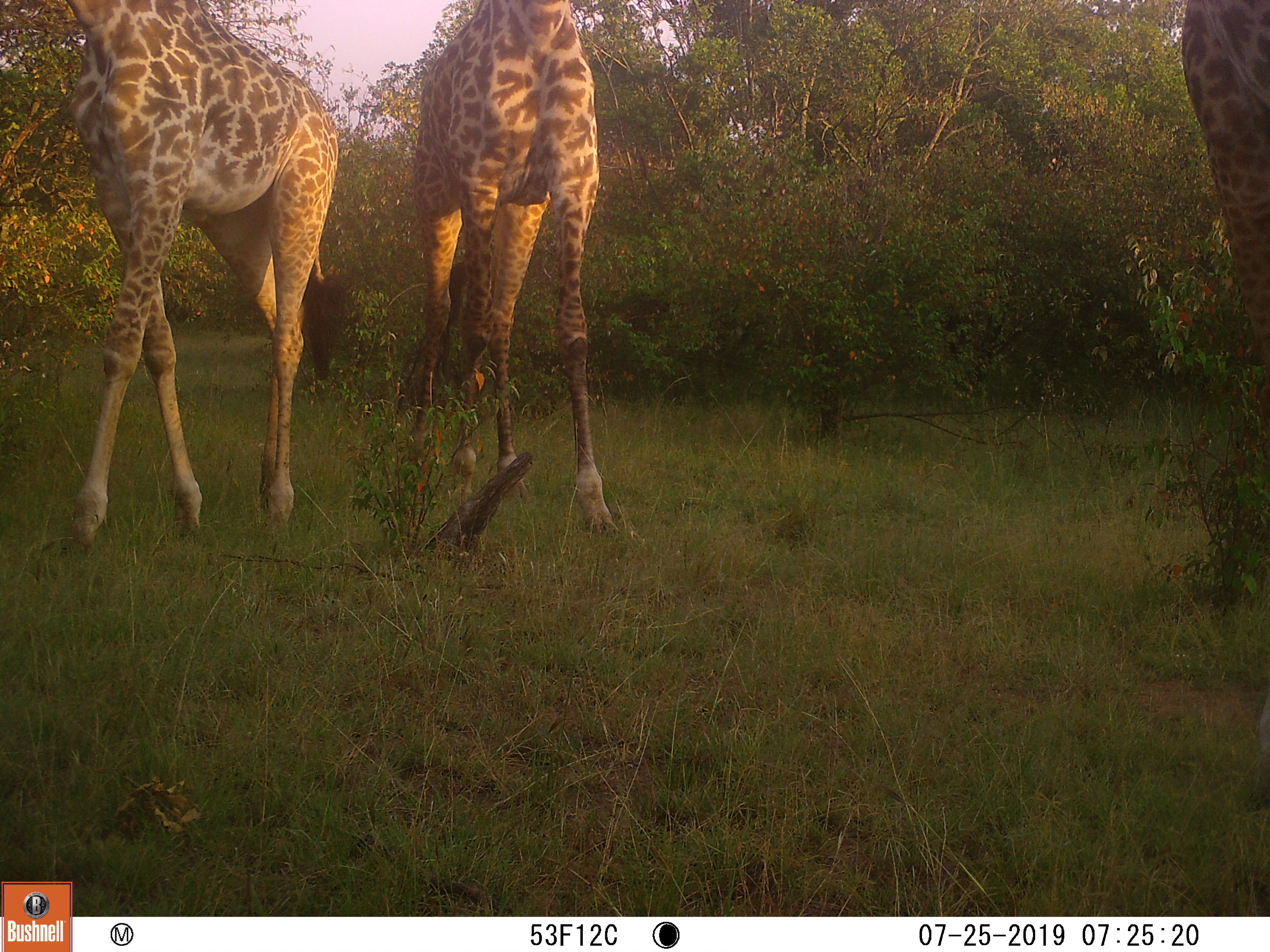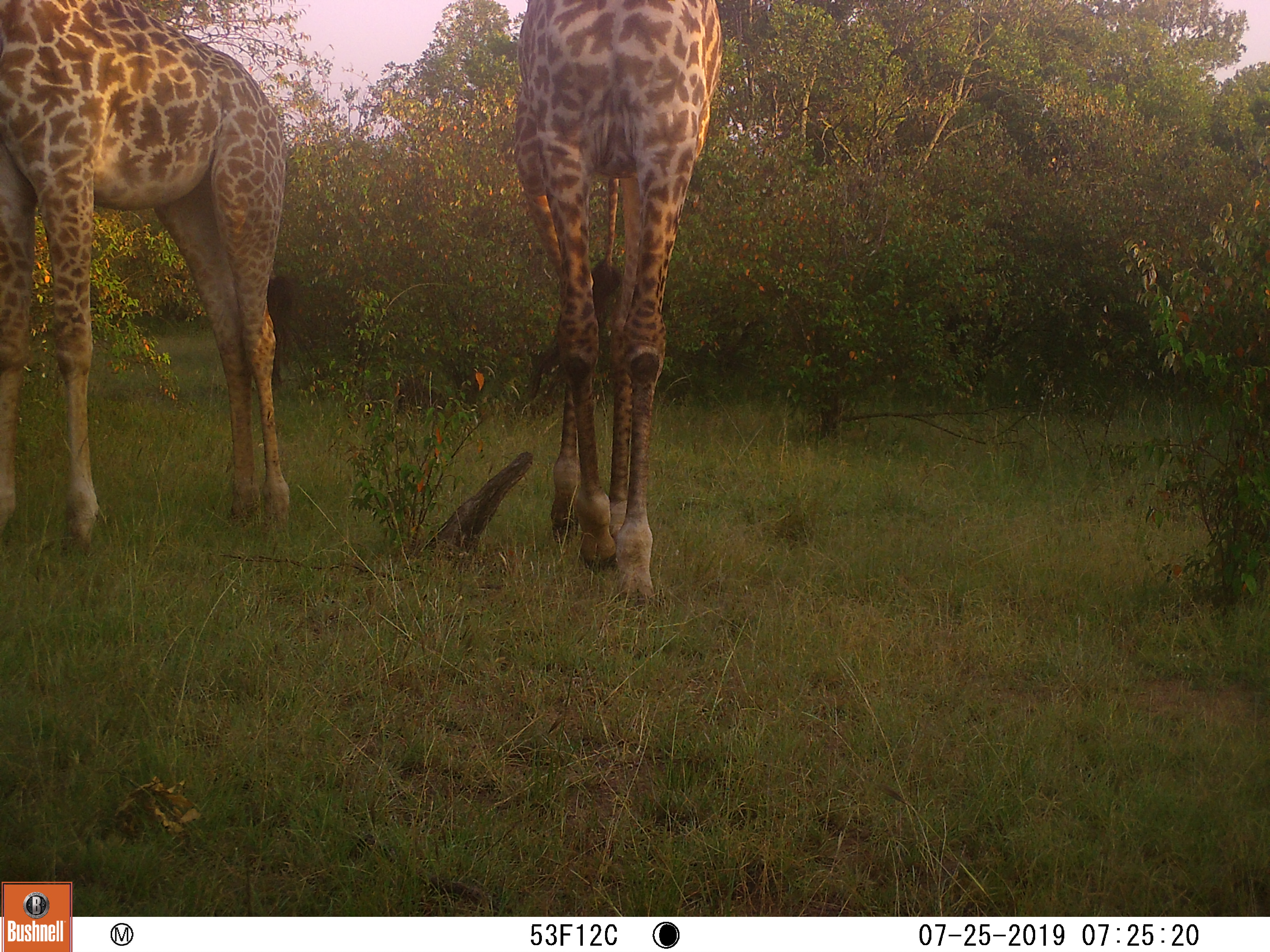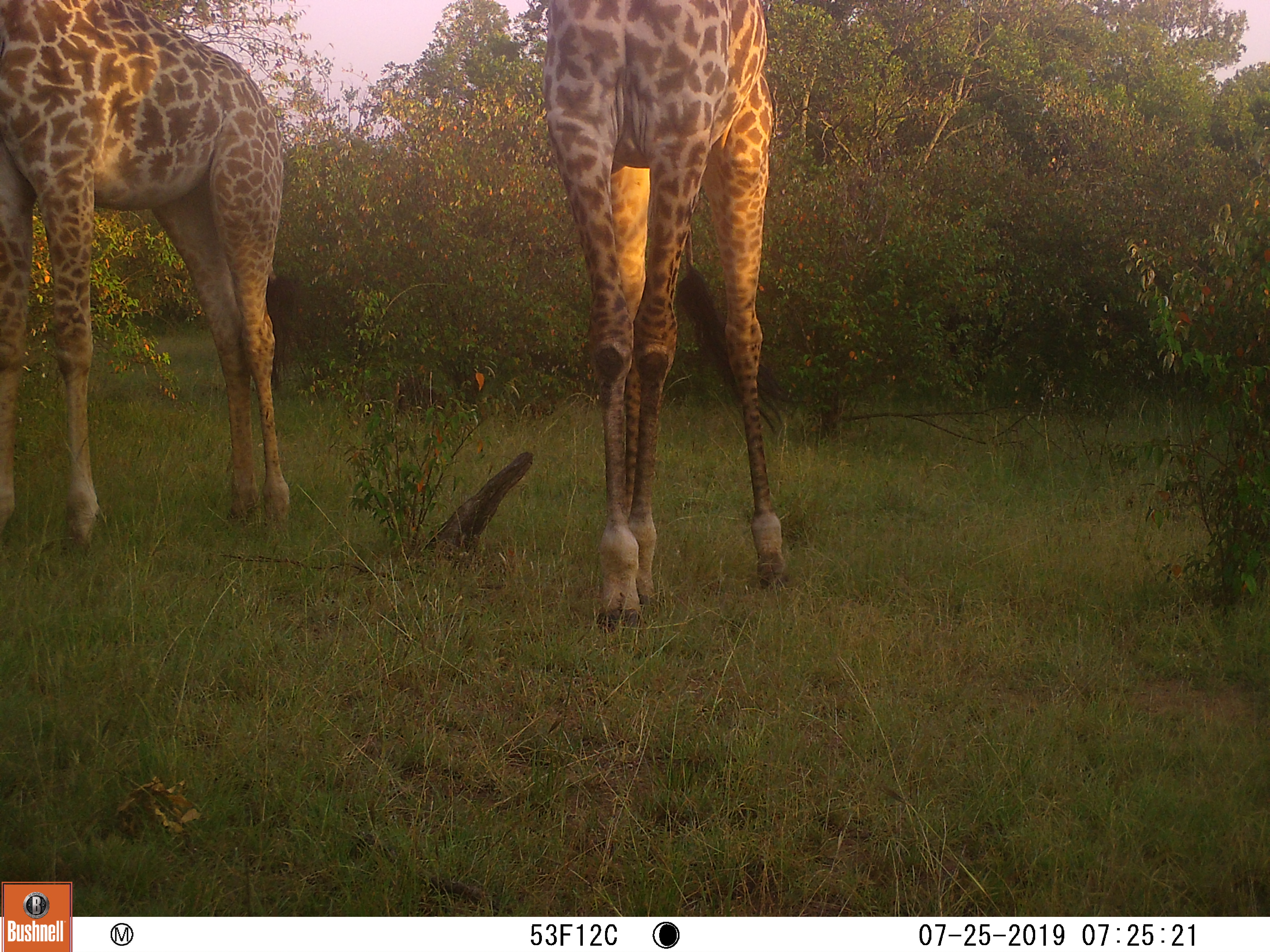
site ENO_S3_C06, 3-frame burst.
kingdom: Animalia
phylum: Chordata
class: Mammalia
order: Artiodactyla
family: Giraffidae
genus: Giraffa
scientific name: Giraffa camelopardalis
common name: giraffe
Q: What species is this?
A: Giraffe (Giraffa camelopardalis).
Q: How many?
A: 3.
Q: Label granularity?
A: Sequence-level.